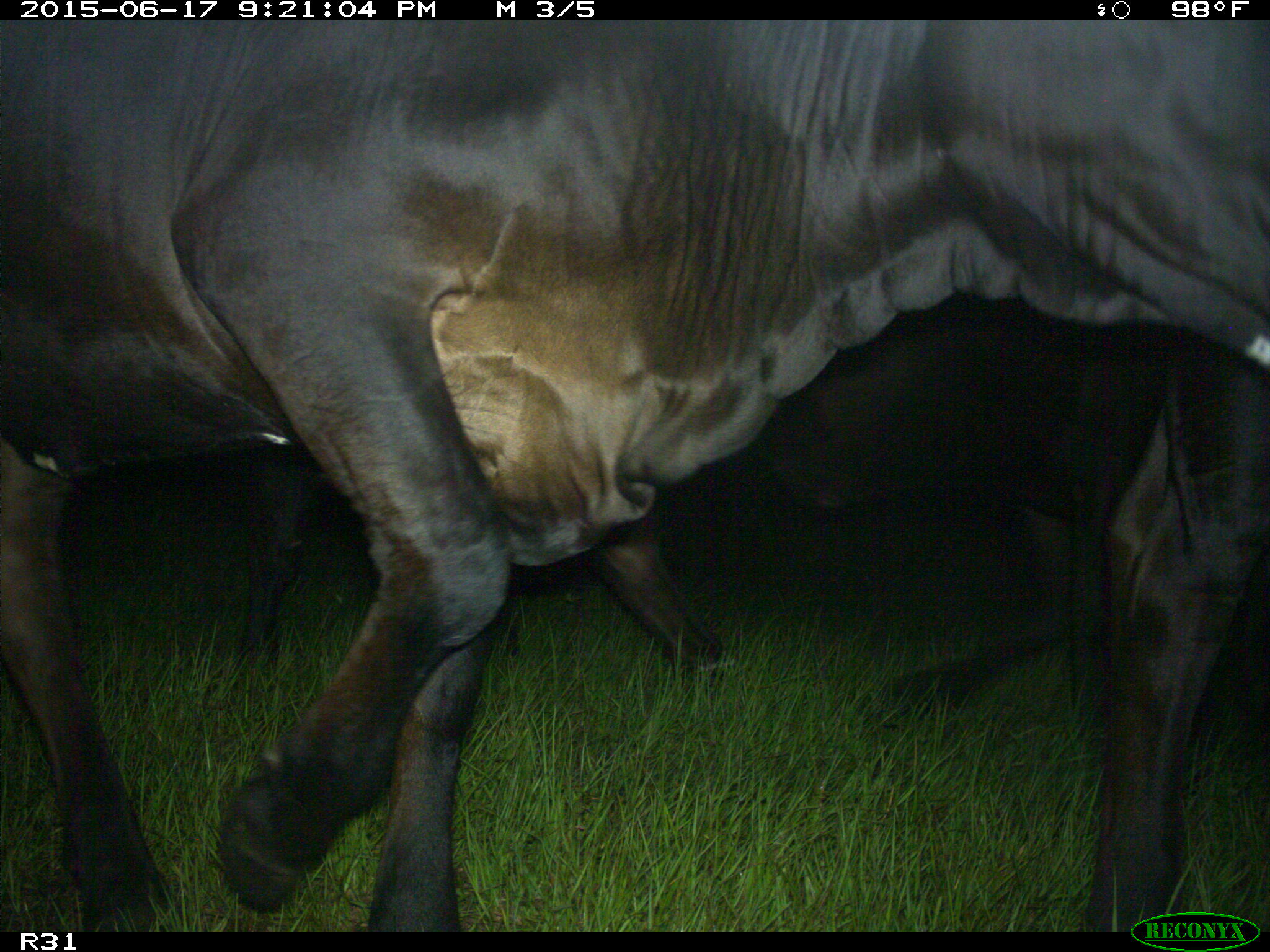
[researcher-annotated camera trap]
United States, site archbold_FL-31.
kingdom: Animalia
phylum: Chordata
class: Mammalia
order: Artiodactyla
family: Bovidae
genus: Bos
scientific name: Bos taurus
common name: domestic cow